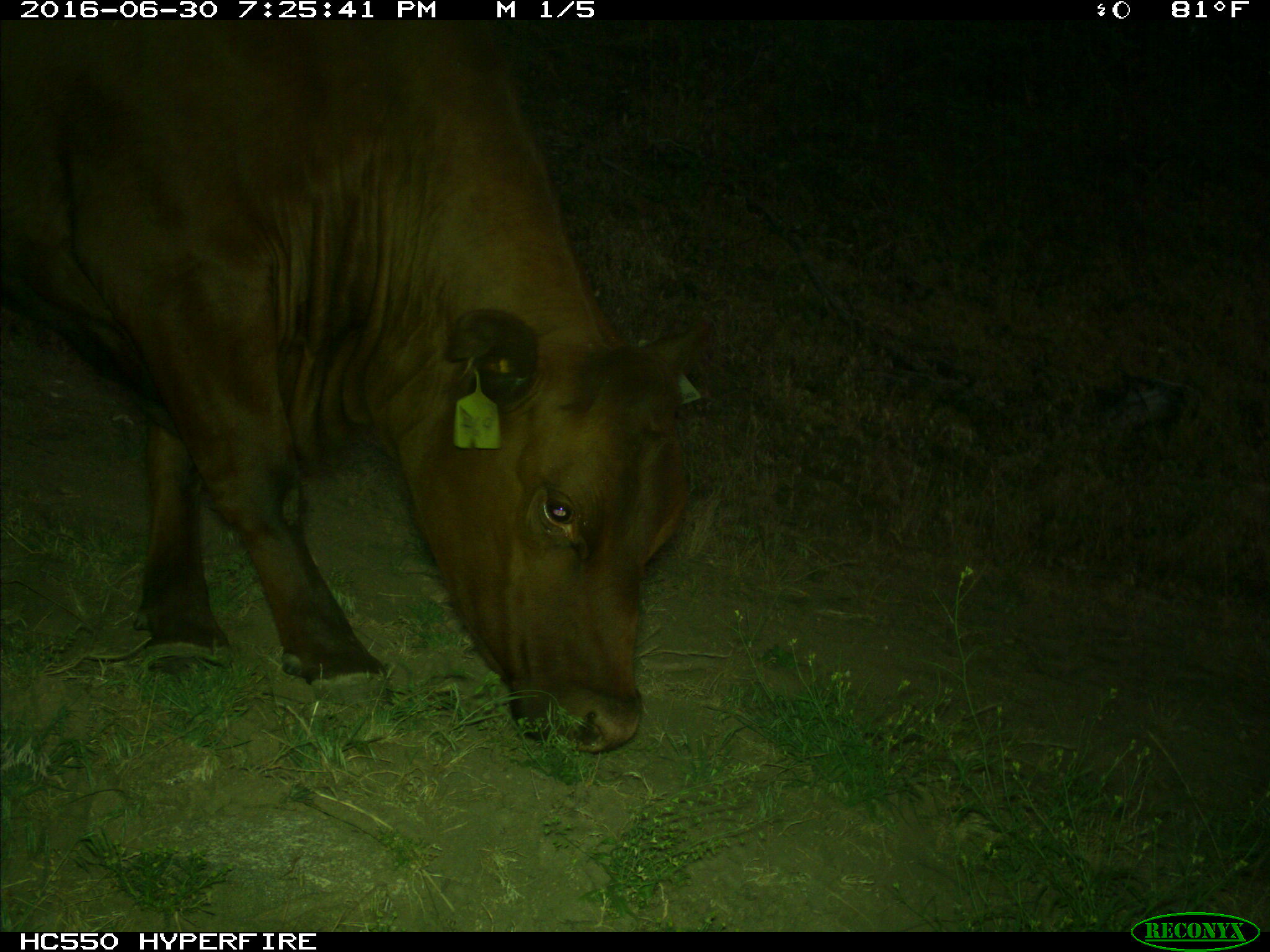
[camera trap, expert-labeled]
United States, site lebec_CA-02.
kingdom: Animalia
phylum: Chordata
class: Mammalia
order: Artiodactyla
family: Bovidae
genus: Bos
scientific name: Bos taurus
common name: domestic cow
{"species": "Bos taurus (domestic cow)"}